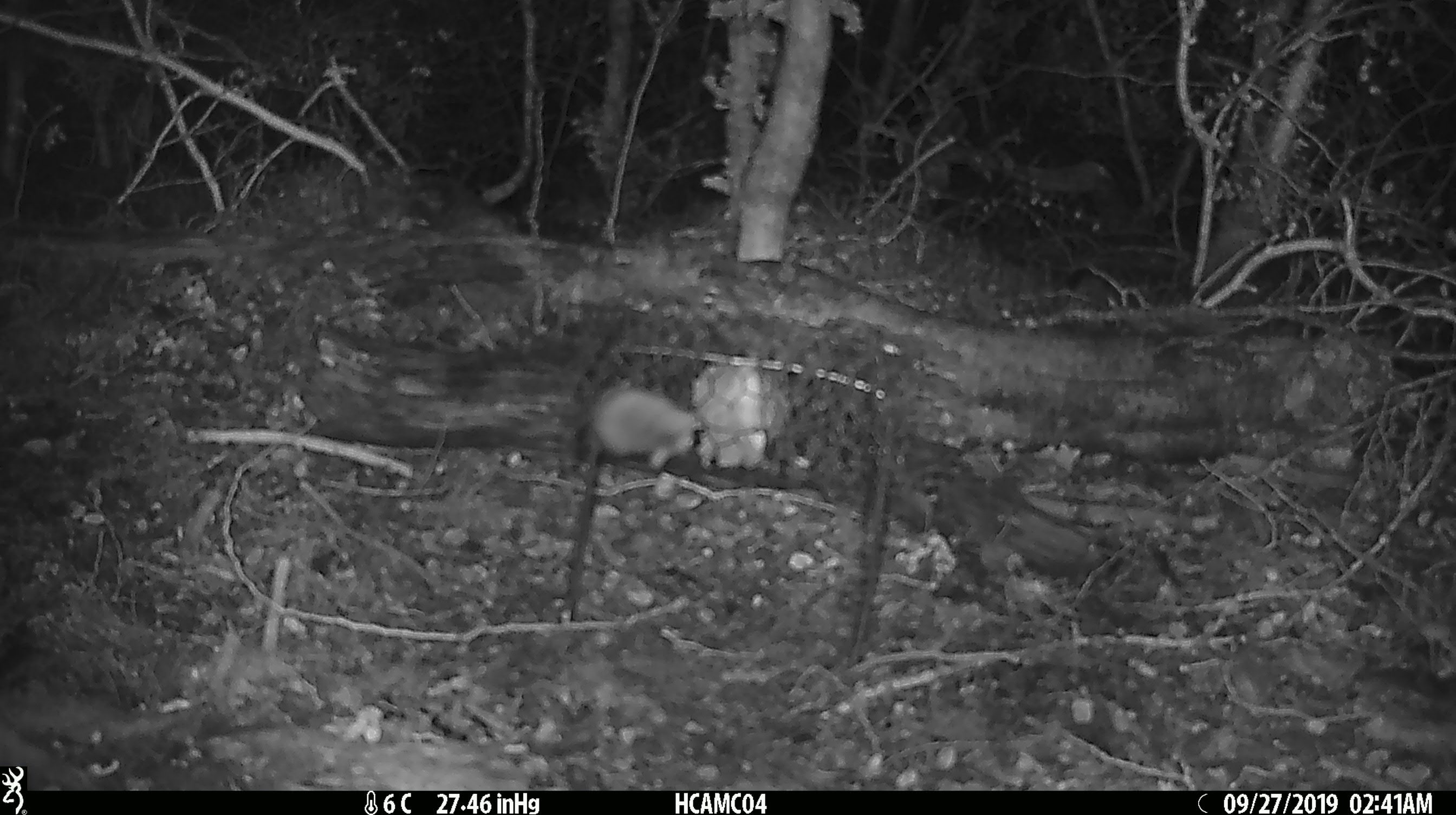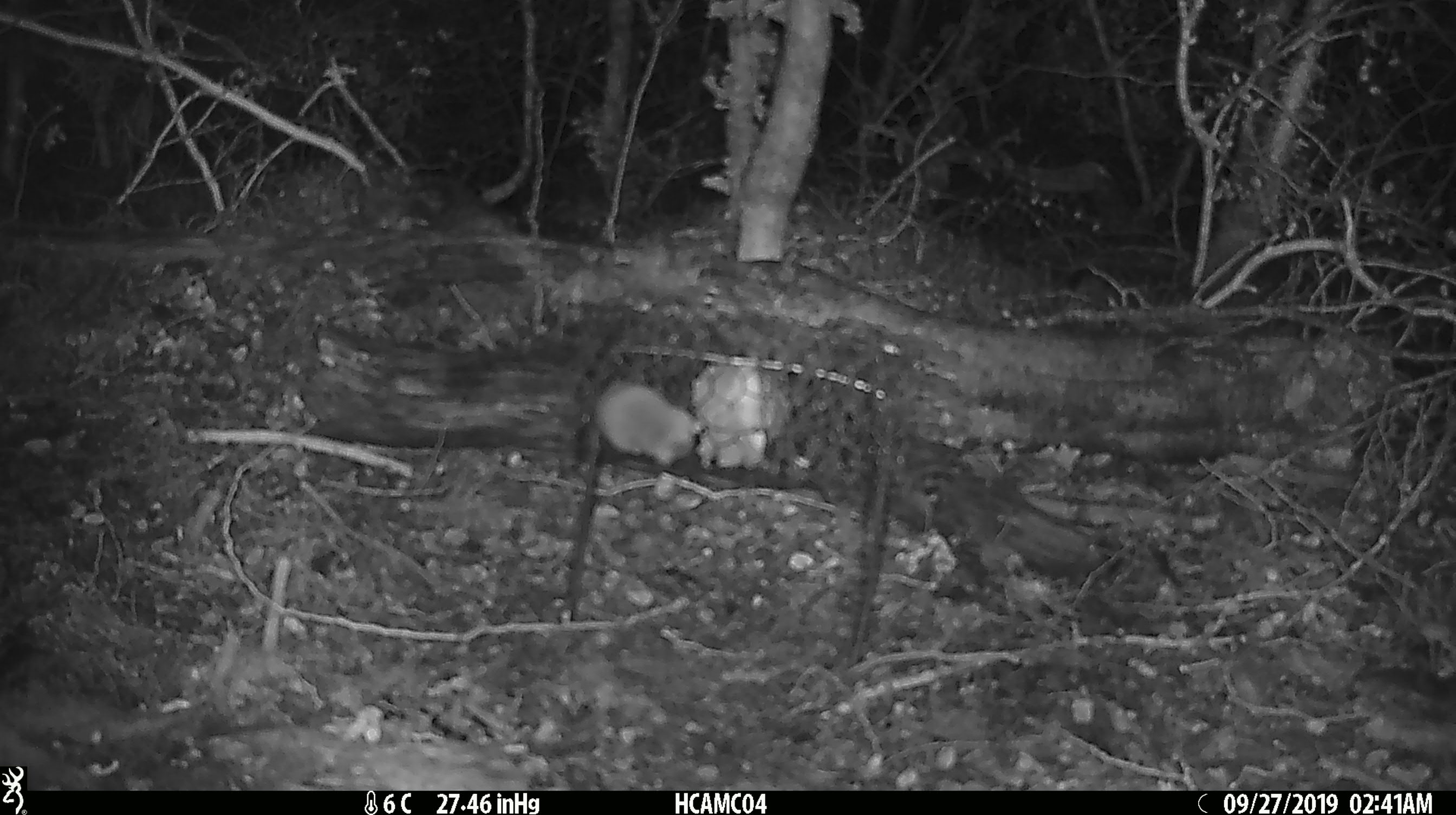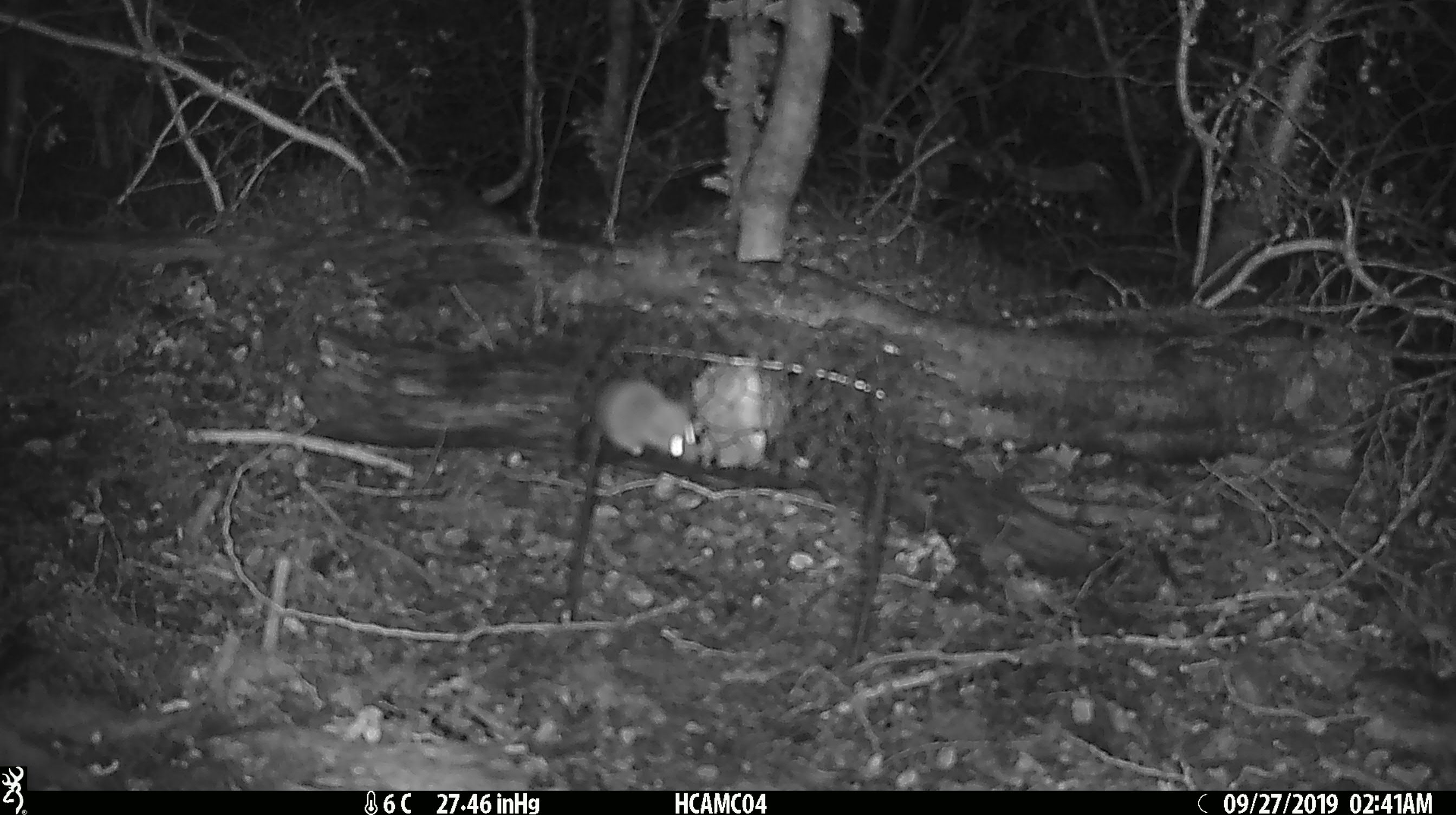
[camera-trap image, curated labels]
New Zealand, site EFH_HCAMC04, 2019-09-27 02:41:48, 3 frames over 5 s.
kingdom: Animalia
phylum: Chordata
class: Mammalia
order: Rodentia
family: Muridae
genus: Mus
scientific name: Mus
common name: mouse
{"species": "mouse (Mus)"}